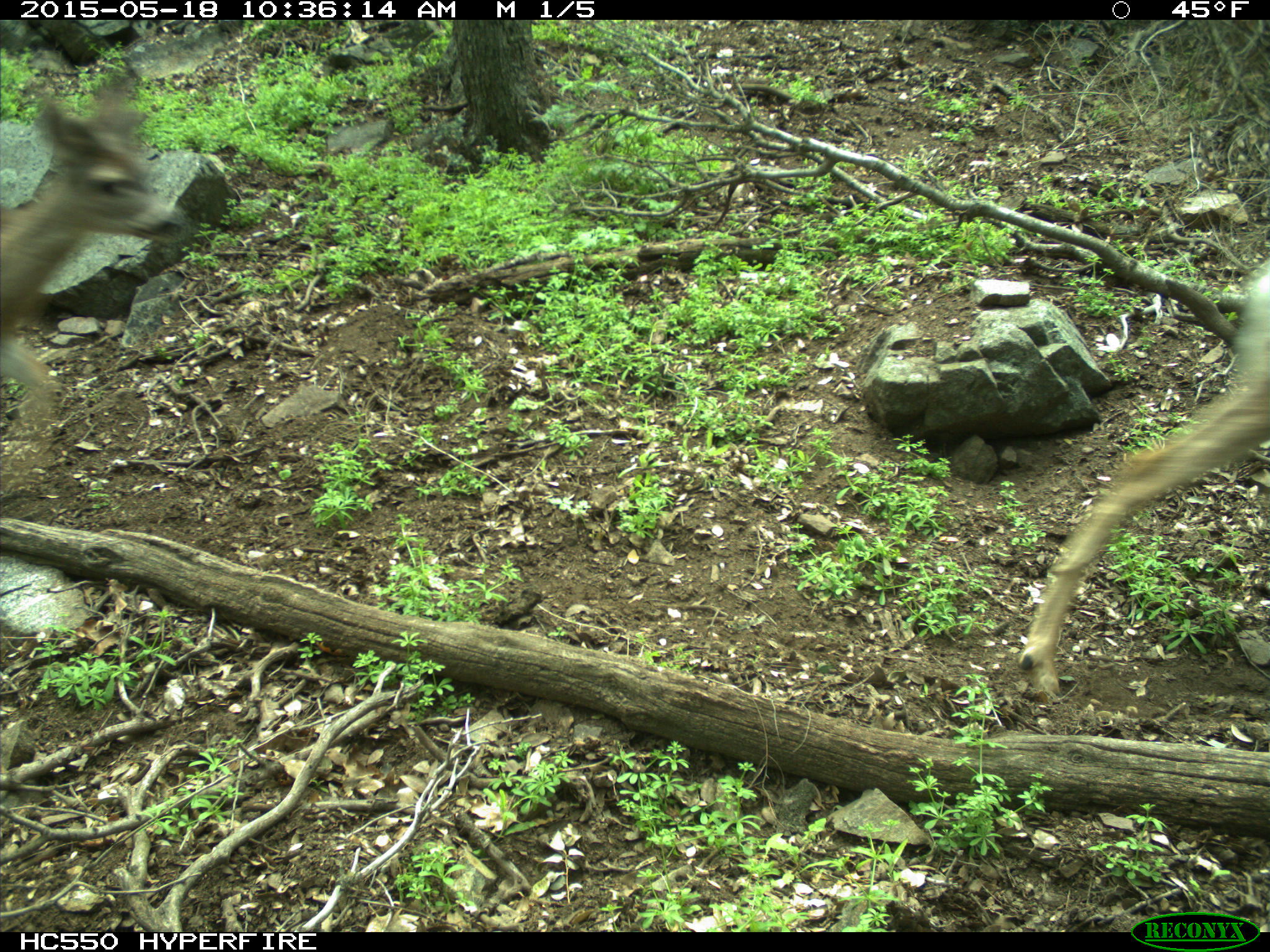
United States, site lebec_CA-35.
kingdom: Animalia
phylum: Chordata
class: Mammalia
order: Artiodactyla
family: Cervidae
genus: Odocoileus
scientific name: Odocoileus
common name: deer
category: unidentified deer